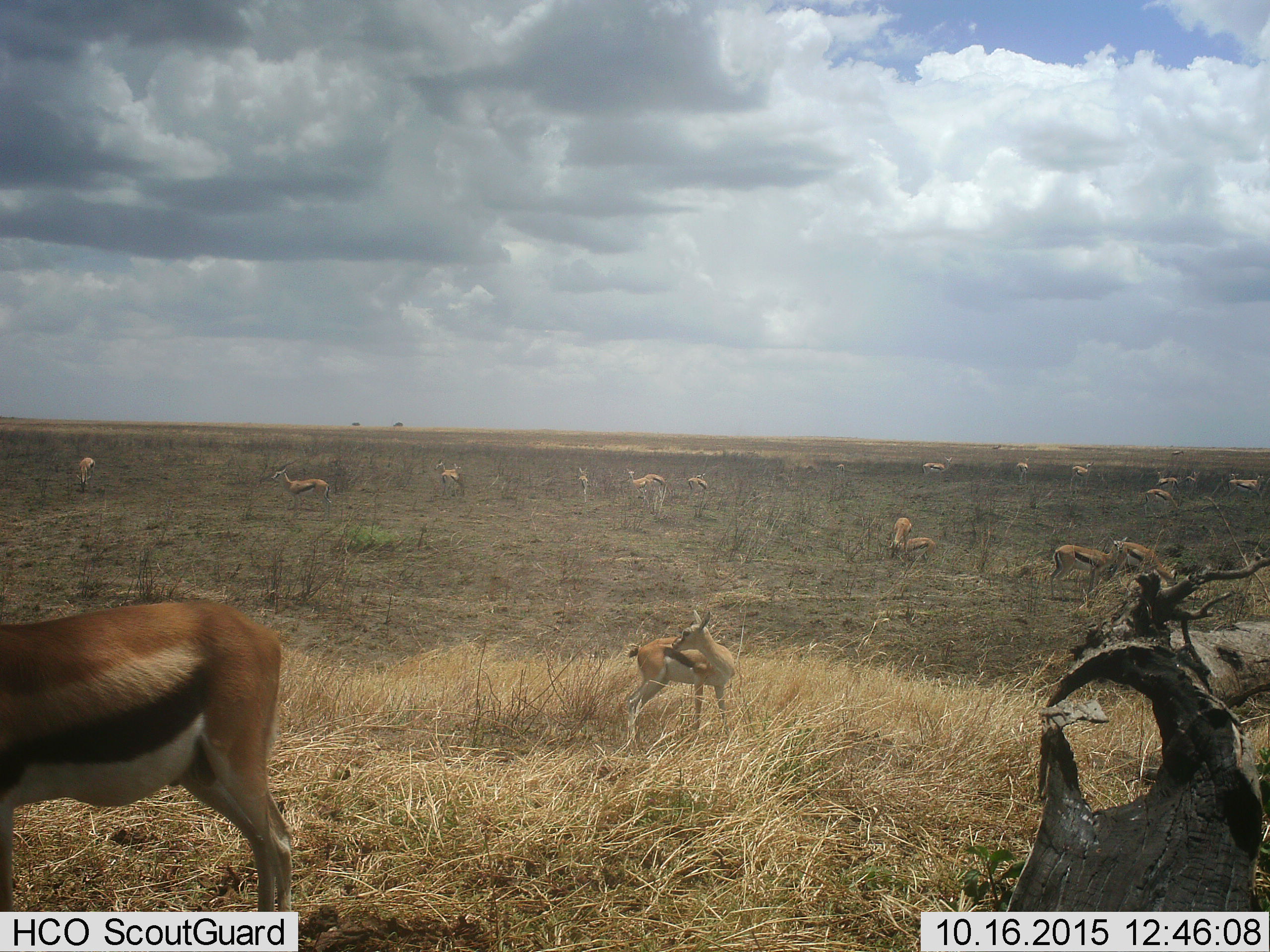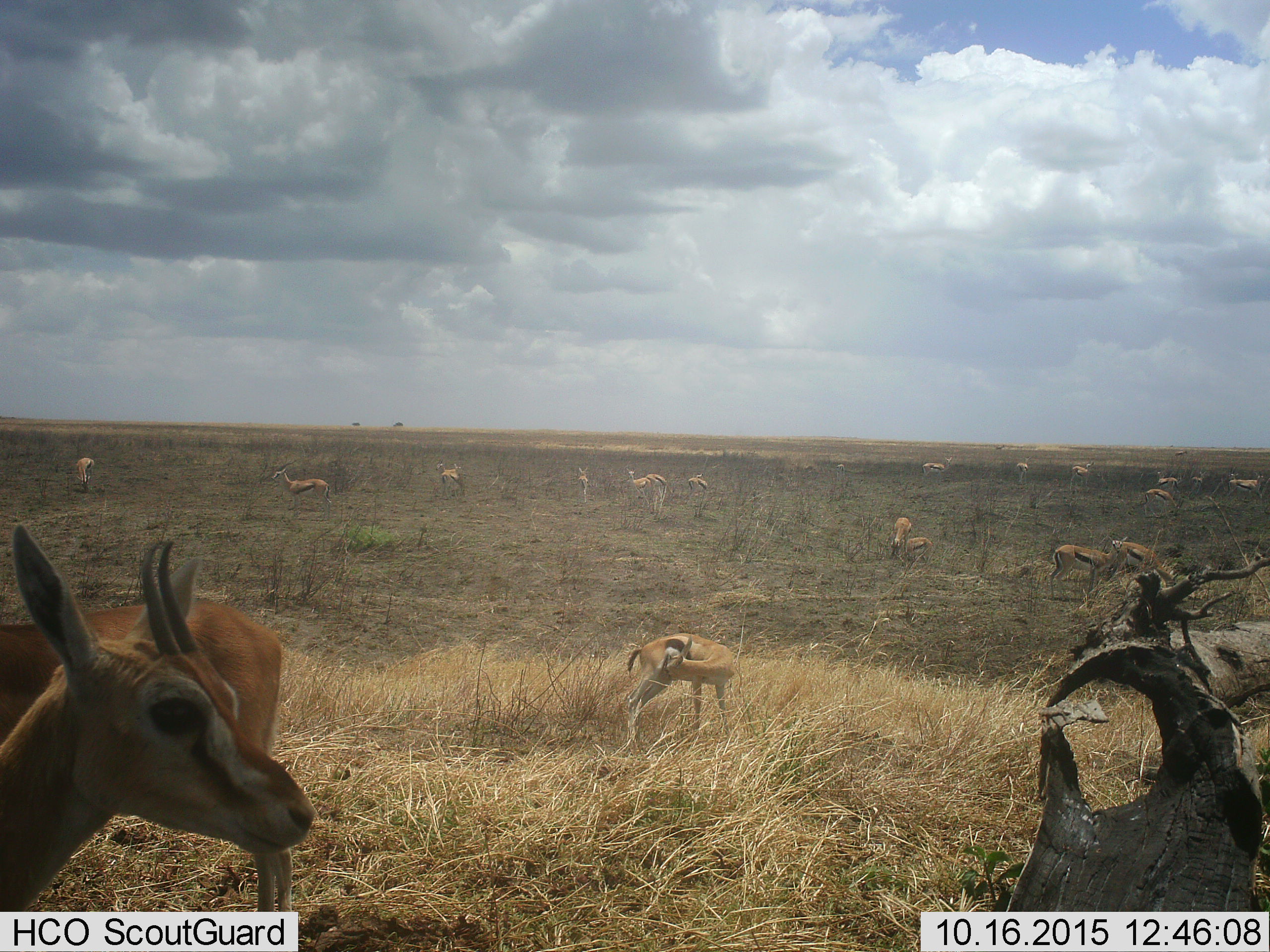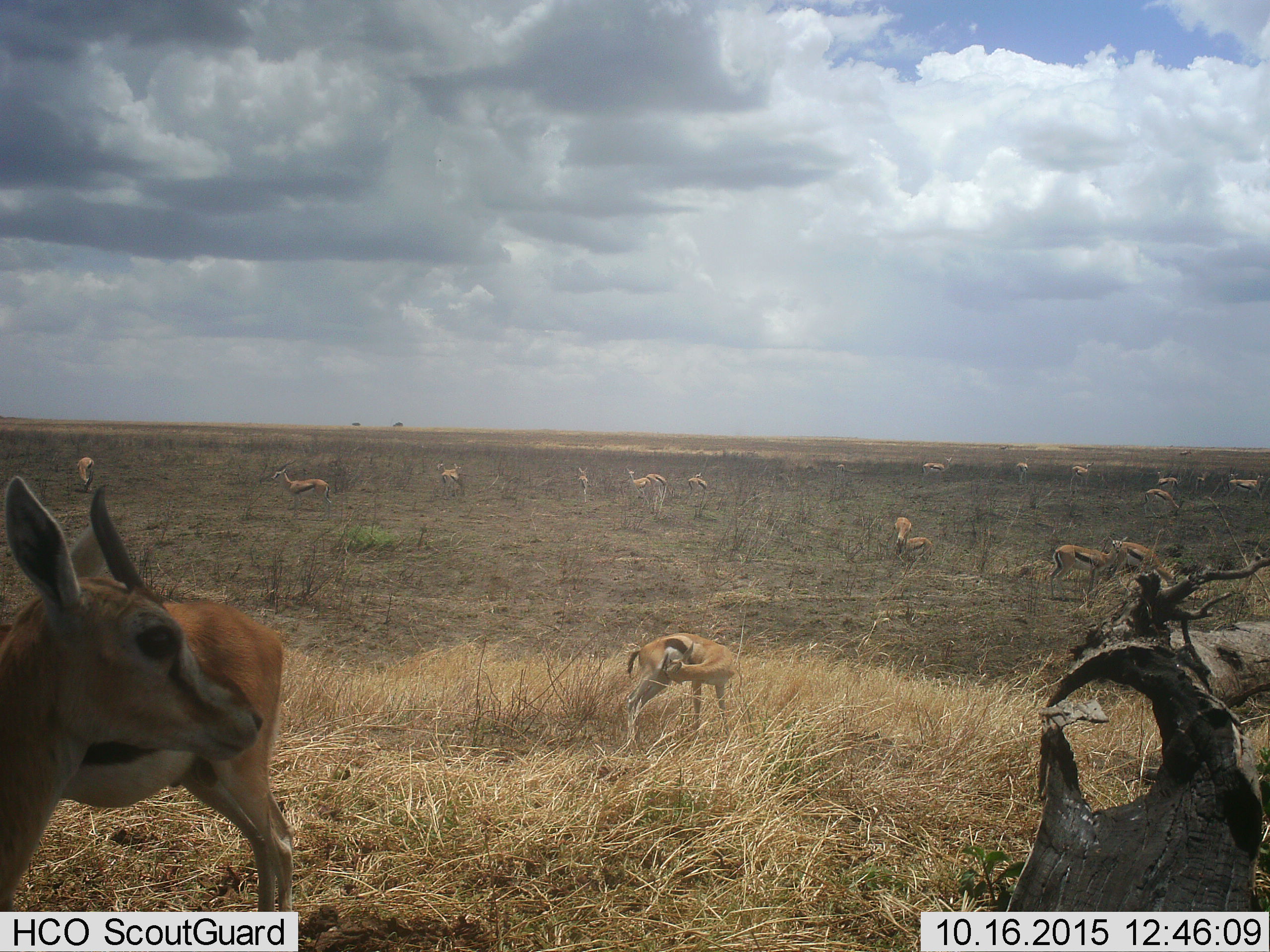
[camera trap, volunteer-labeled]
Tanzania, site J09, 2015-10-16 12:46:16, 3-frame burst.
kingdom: Animalia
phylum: Chordata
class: Mammalia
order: Artiodactyla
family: Bovidae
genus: Eudorcas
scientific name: Eudorcas thomsonii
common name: thomson's gazelle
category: gazellethomsons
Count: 11-50.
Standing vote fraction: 100%.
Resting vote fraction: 0%.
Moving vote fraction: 11%.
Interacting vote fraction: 22%.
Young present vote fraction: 22%.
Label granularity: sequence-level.